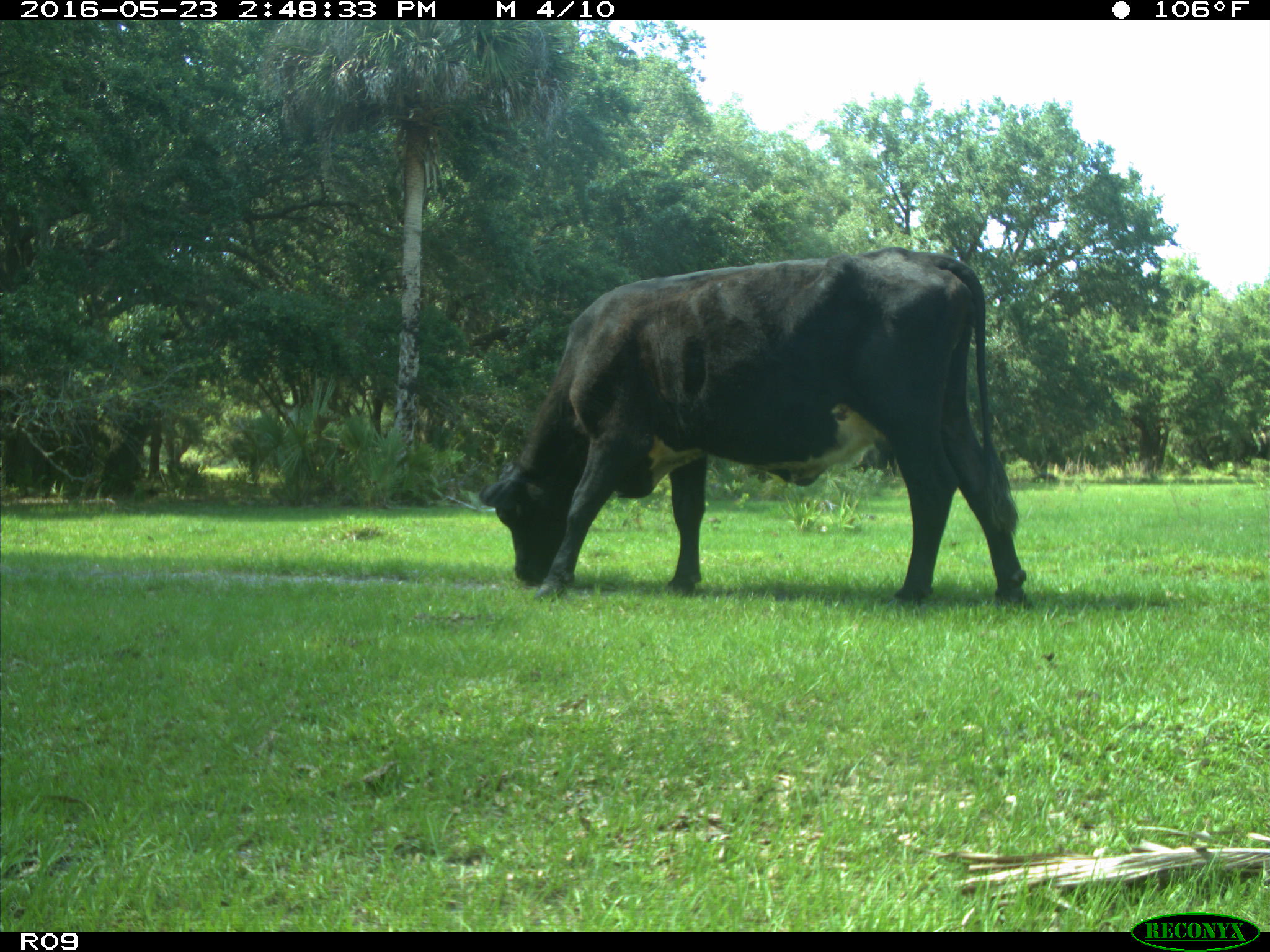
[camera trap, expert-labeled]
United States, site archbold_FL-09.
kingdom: Animalia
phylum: Chordata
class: Mammalia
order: Artiodactyla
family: Bovidae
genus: Bos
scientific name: Bos taurus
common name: domestic cow